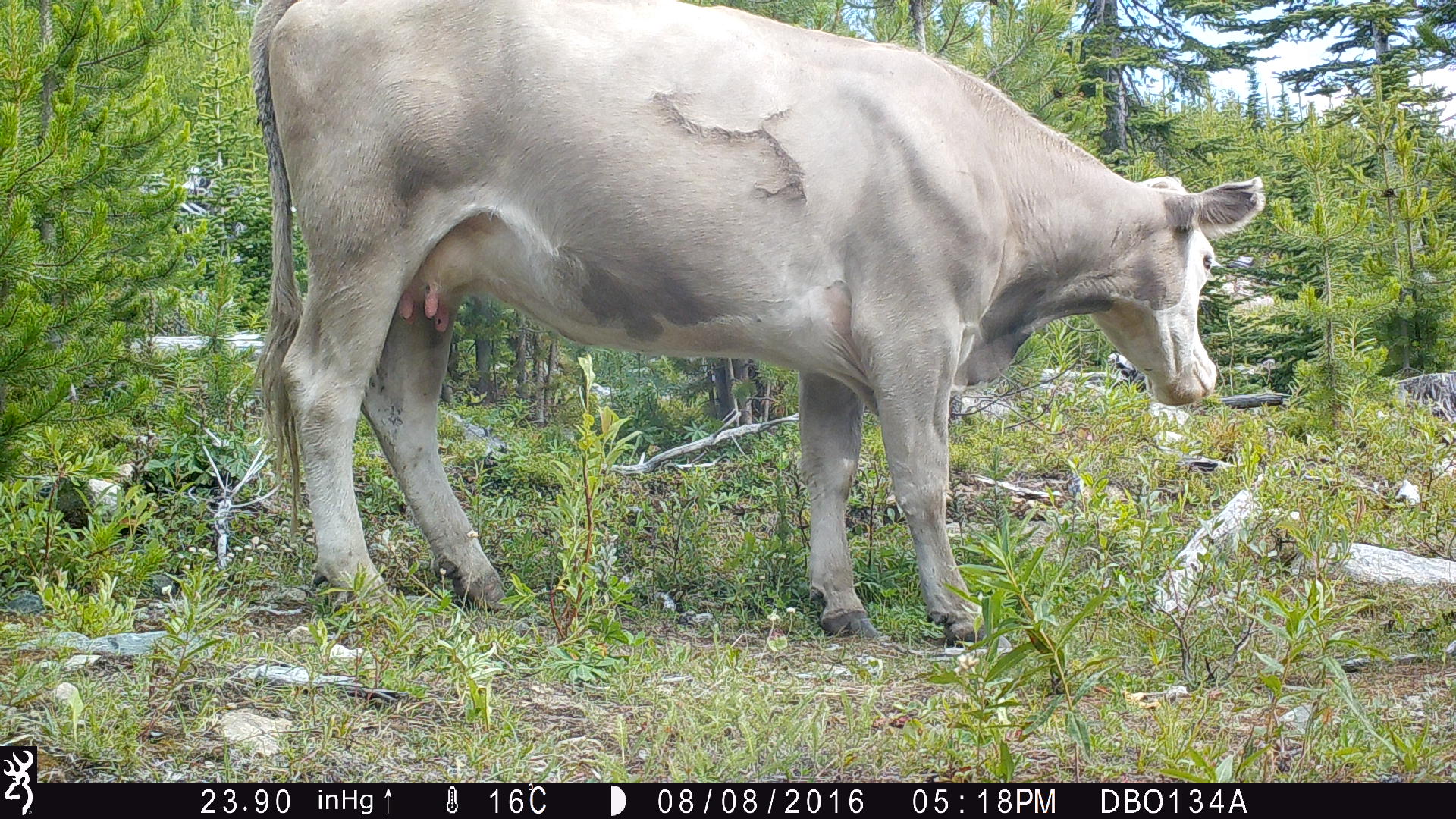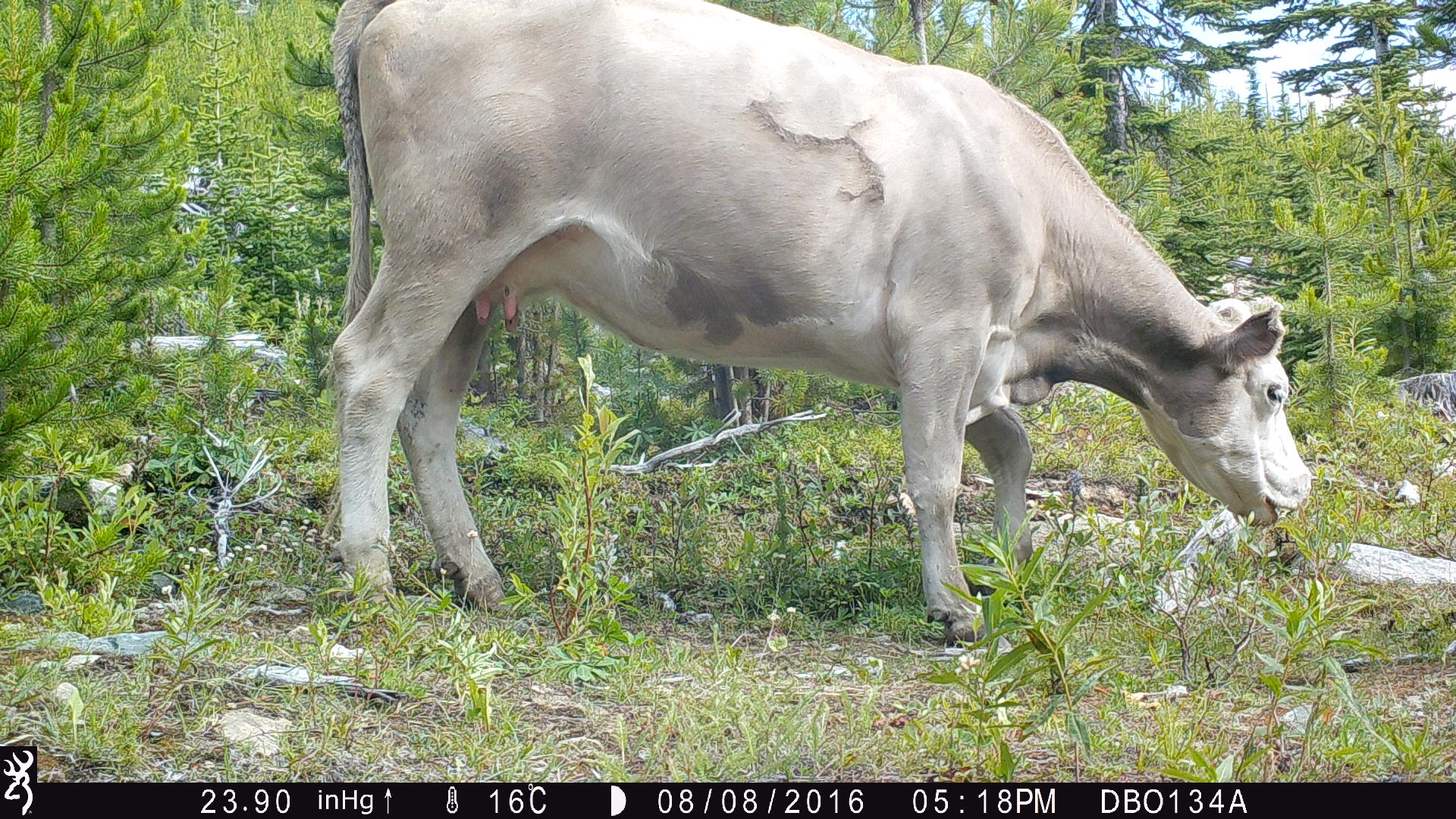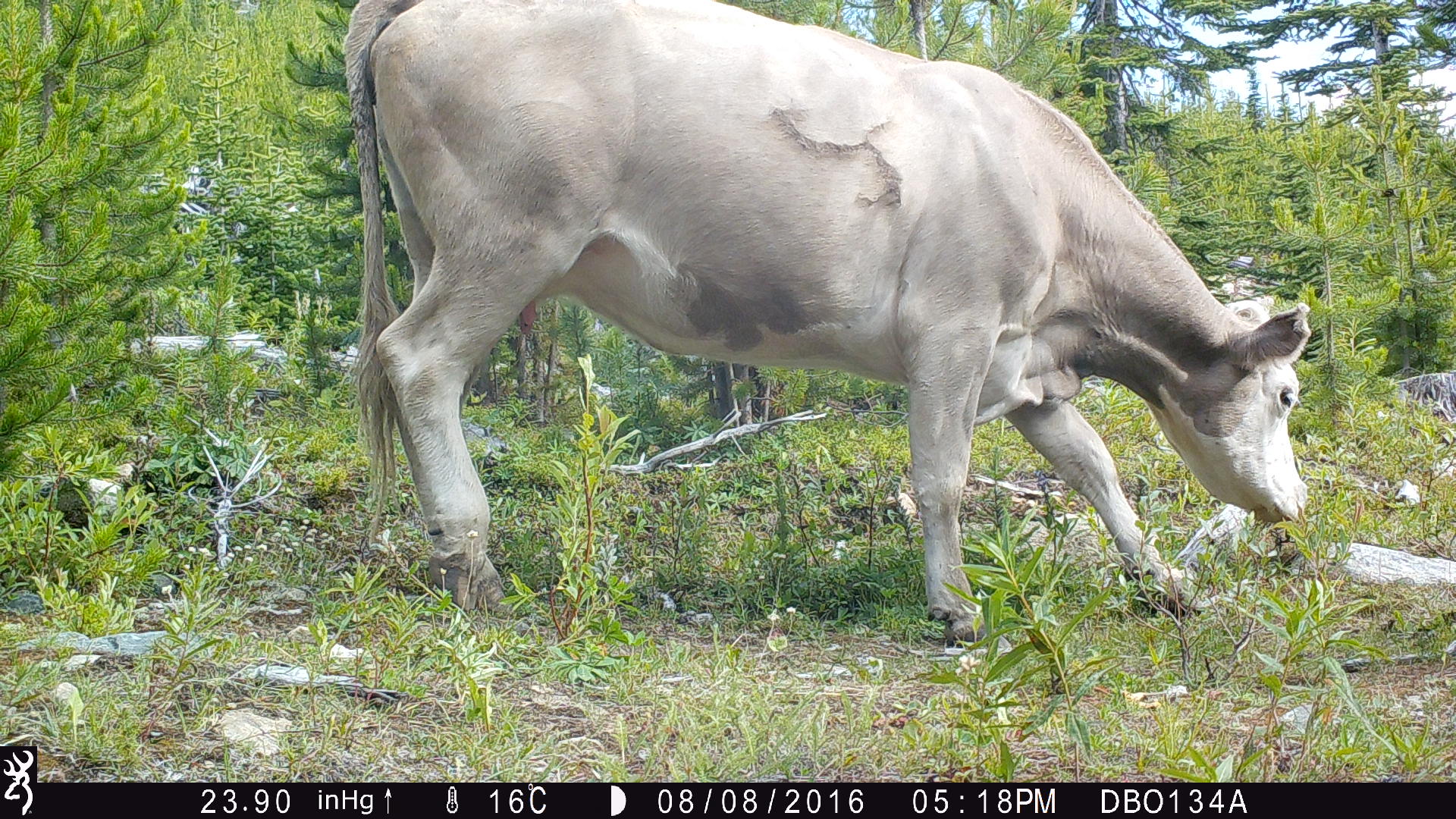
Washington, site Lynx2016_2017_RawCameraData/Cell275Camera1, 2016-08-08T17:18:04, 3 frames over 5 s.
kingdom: Animalia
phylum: Chordata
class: Mammalia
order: Artiodactyla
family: Bovidae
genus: Bos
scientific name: Bos taurus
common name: domestic cattle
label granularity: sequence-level